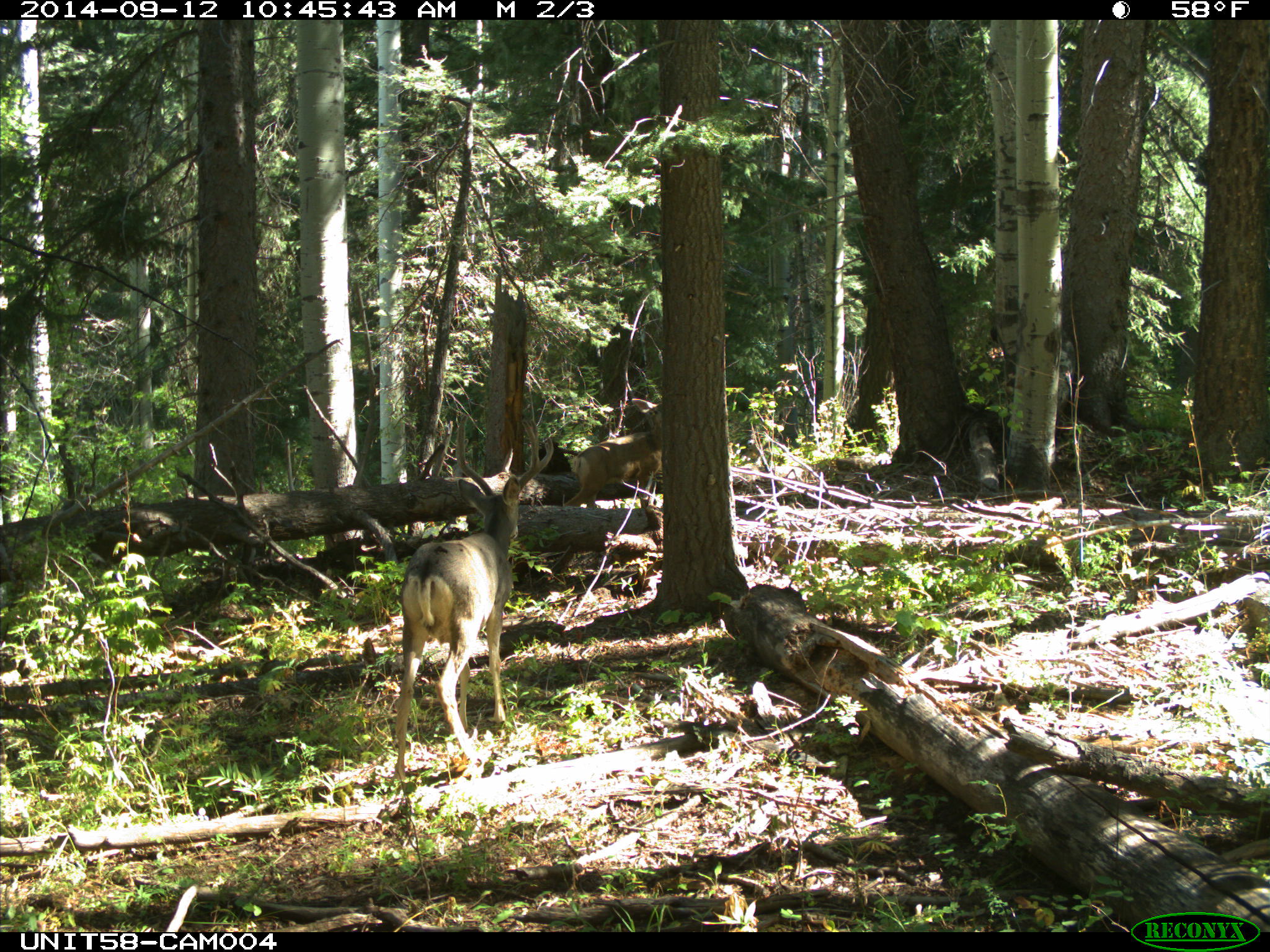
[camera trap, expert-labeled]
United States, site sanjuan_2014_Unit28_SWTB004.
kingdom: Animalia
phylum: Chordata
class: Mammalia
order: Artiodactyla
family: Cervidae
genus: Odocoileus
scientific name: Odocoileus hemionus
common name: mule deer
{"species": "Odocoileus hemionus (mule deer)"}